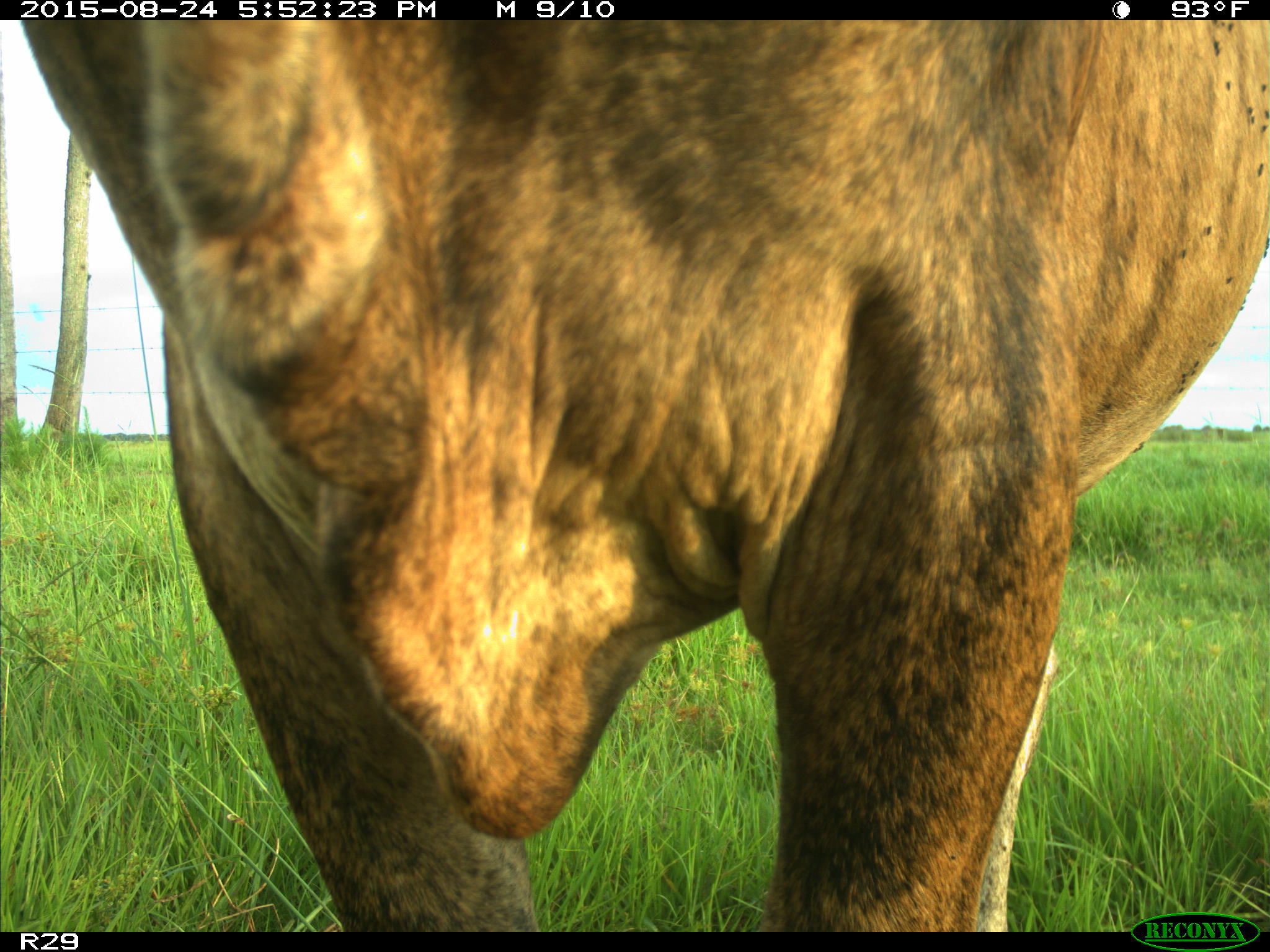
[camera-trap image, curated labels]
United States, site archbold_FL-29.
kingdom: Animalia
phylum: Chordata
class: Mammalia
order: Artiodactyla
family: Bovidae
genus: Bos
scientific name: Bos taurus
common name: domestic cow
Bos taurus (domestic cow).